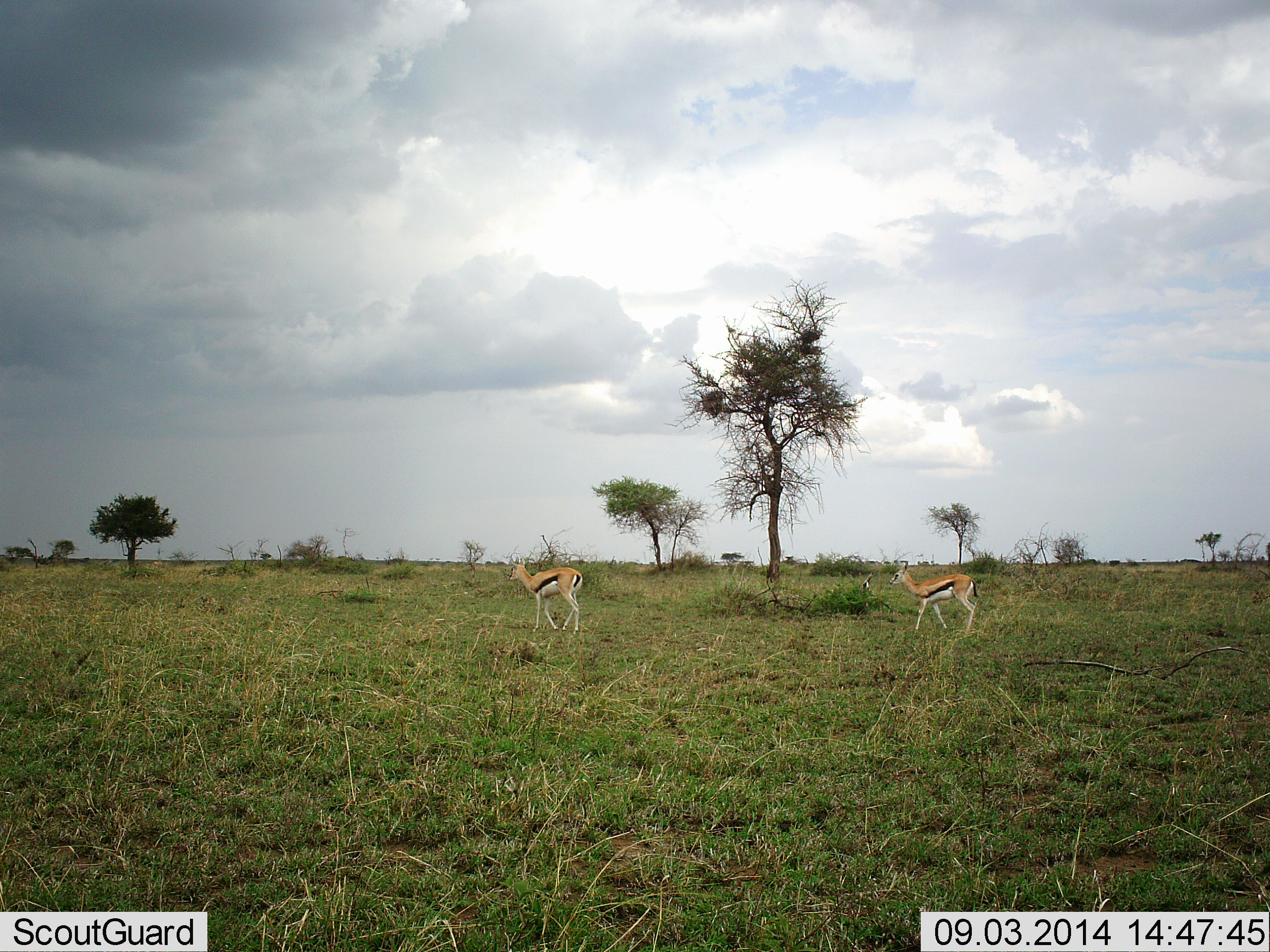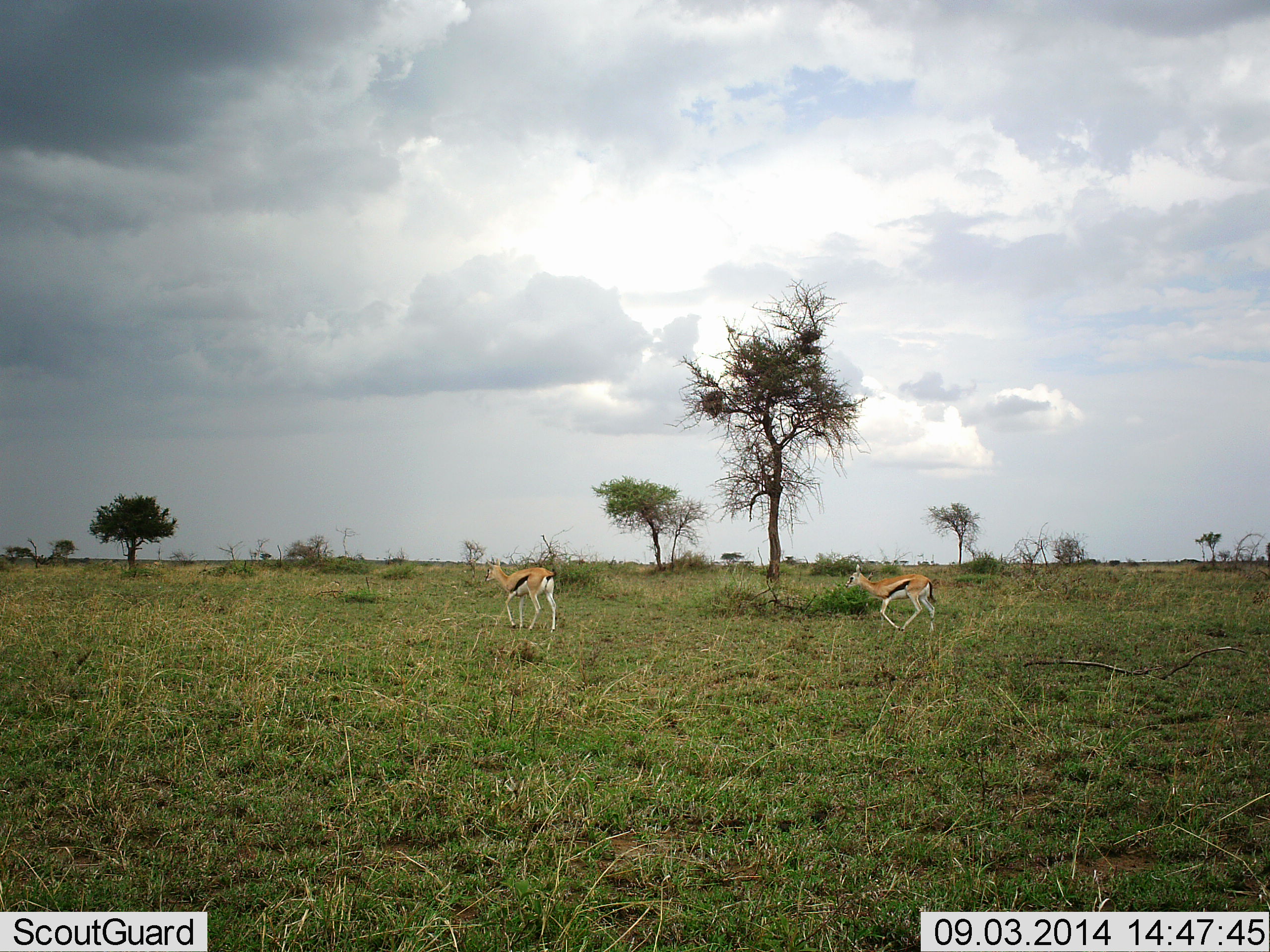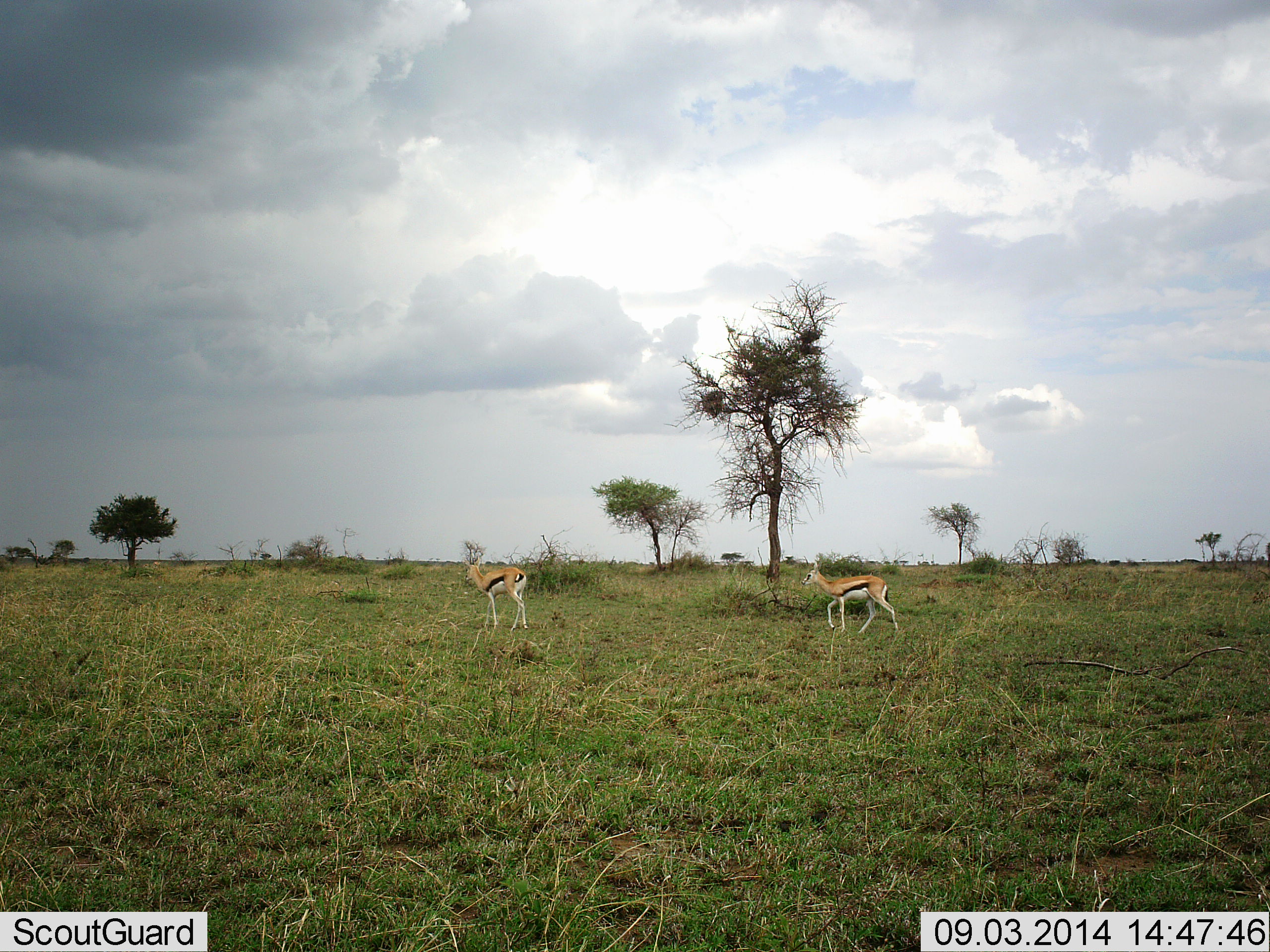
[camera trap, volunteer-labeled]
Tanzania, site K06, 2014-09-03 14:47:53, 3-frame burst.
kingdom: Animalia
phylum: Chordata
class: Mammalia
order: Artiodactyla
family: Bovidae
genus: Eudorcas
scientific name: Eudorcas thomsonii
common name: thomson's gazelle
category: gazellethomsons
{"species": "gazellethomsons (thomson's gazelle) (Eudorcas thomsonii)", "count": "2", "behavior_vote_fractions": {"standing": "20%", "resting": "0%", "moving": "90%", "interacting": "0%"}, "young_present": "0%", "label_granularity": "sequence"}